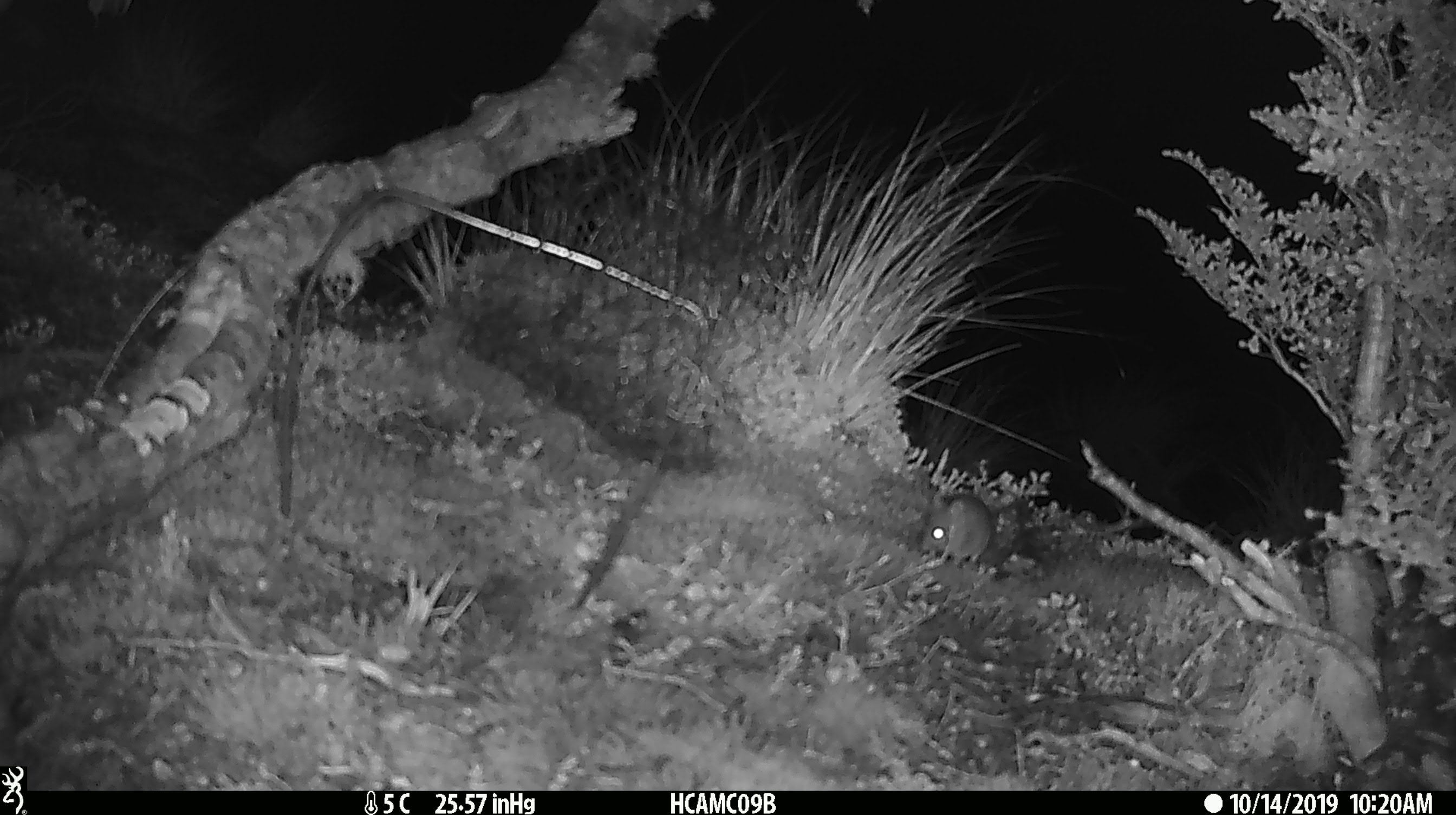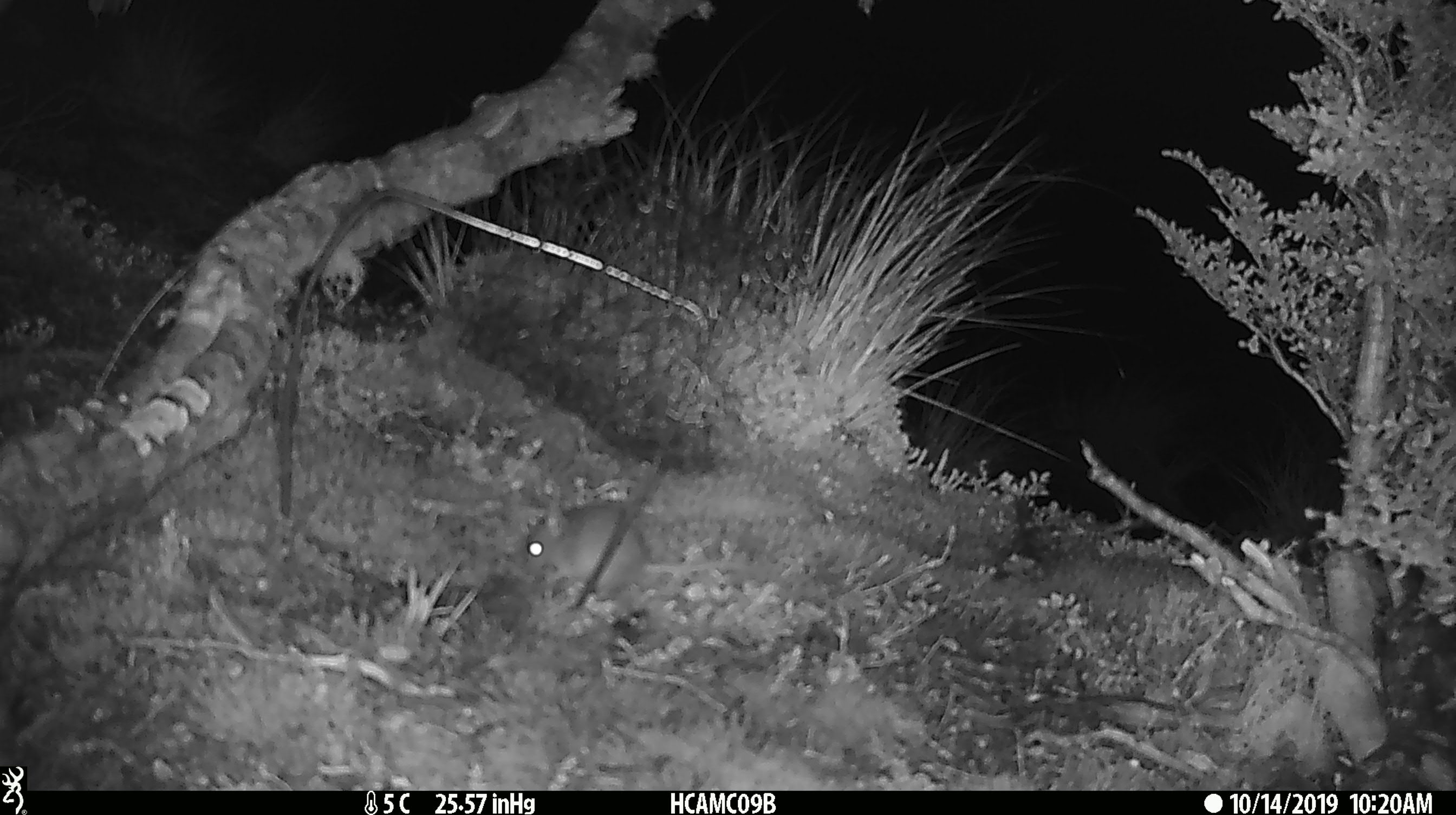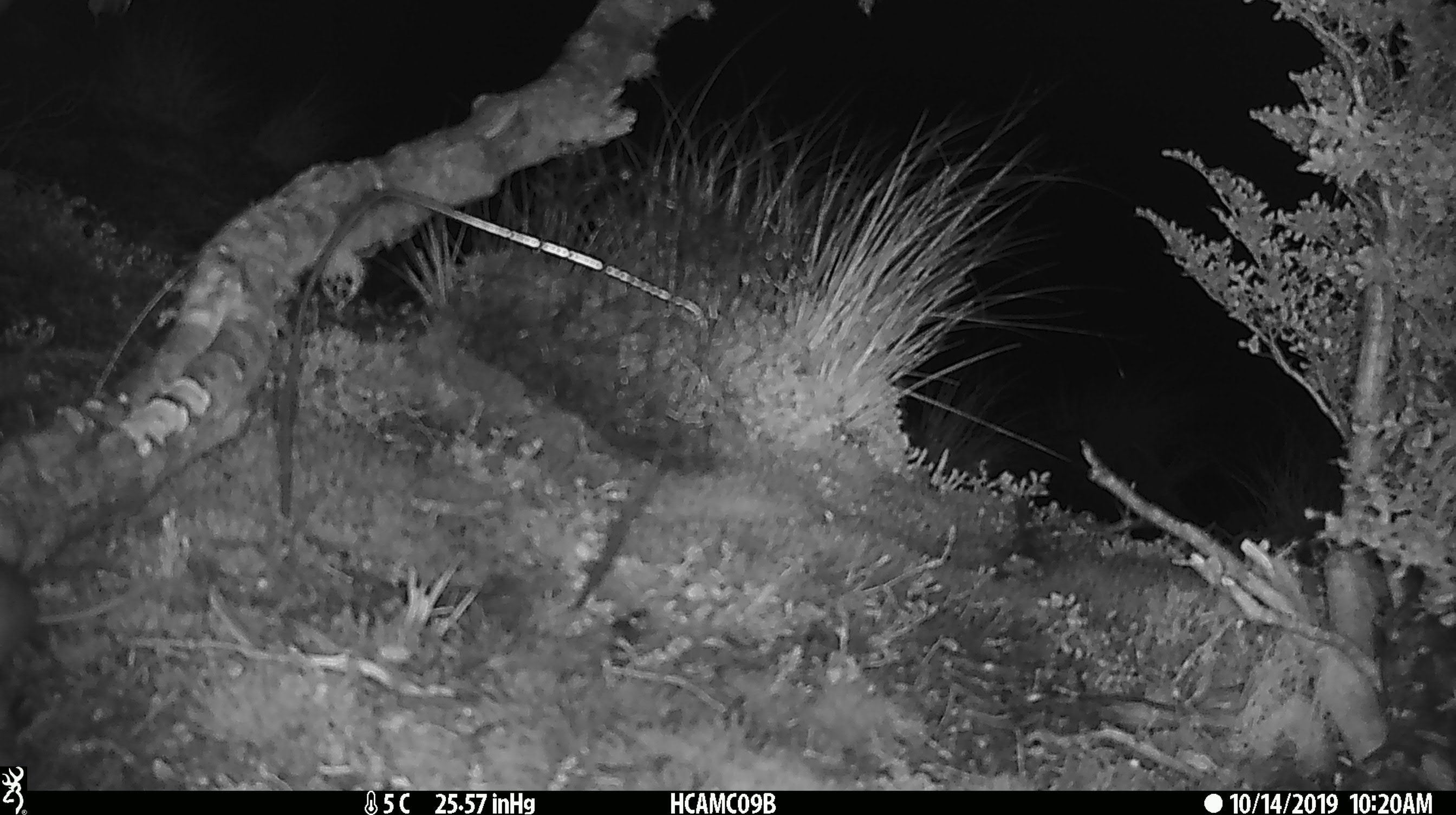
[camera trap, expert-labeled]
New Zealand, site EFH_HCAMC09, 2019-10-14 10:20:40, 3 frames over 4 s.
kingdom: Animalia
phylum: Chordata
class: Mammalia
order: Rodentia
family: Muridae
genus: Mus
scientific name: Mus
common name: mouse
Mouse (Mus).